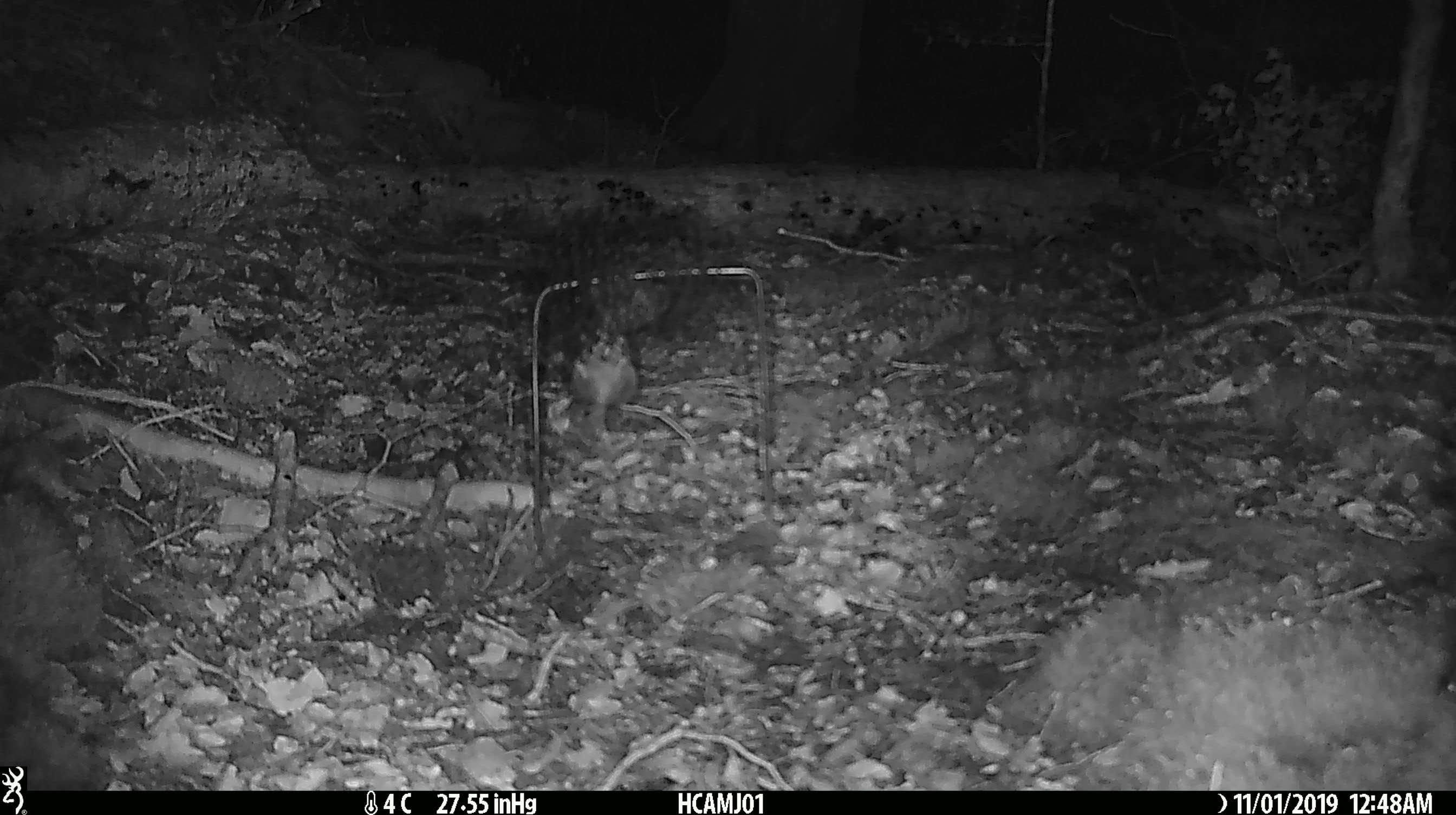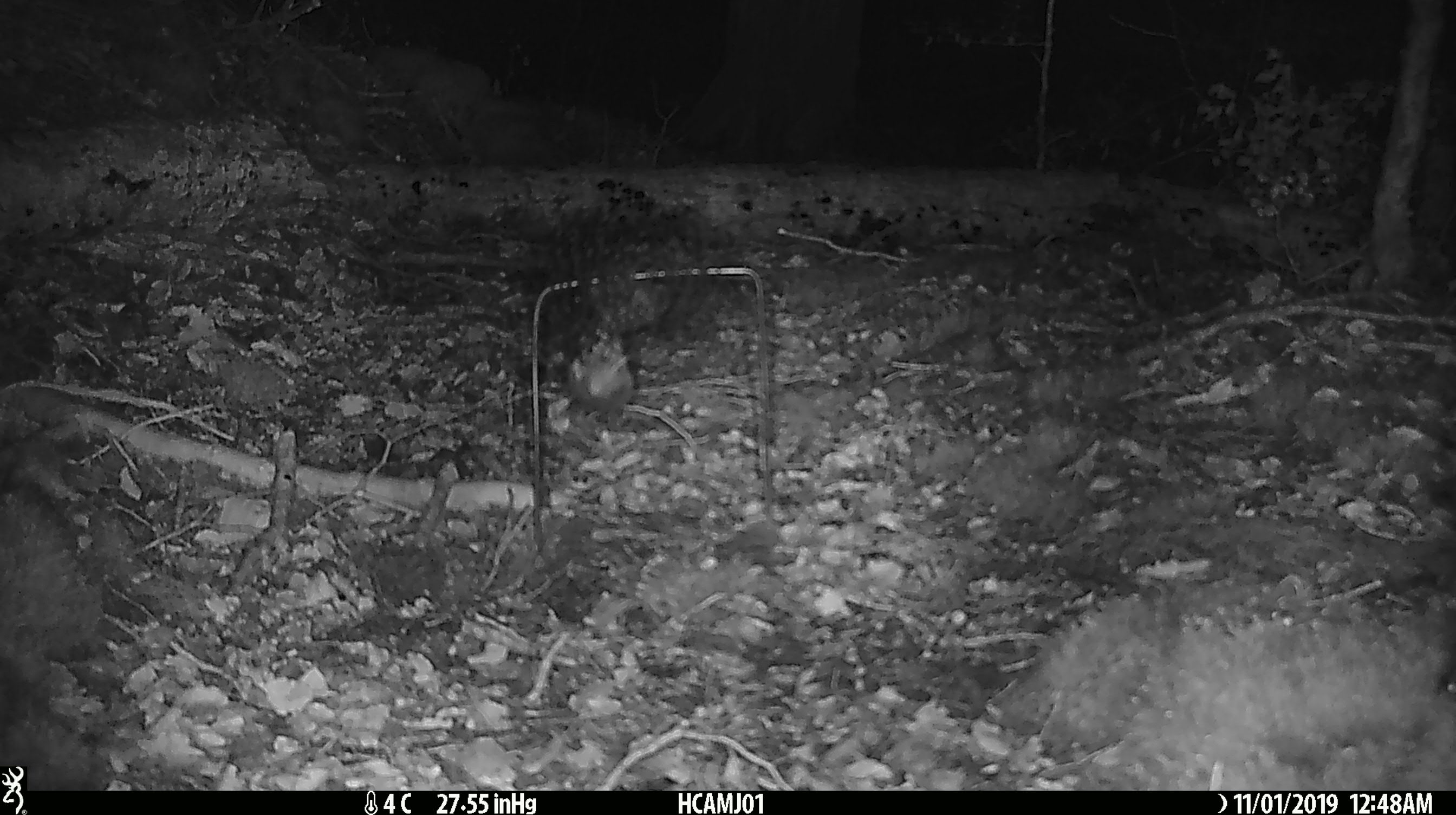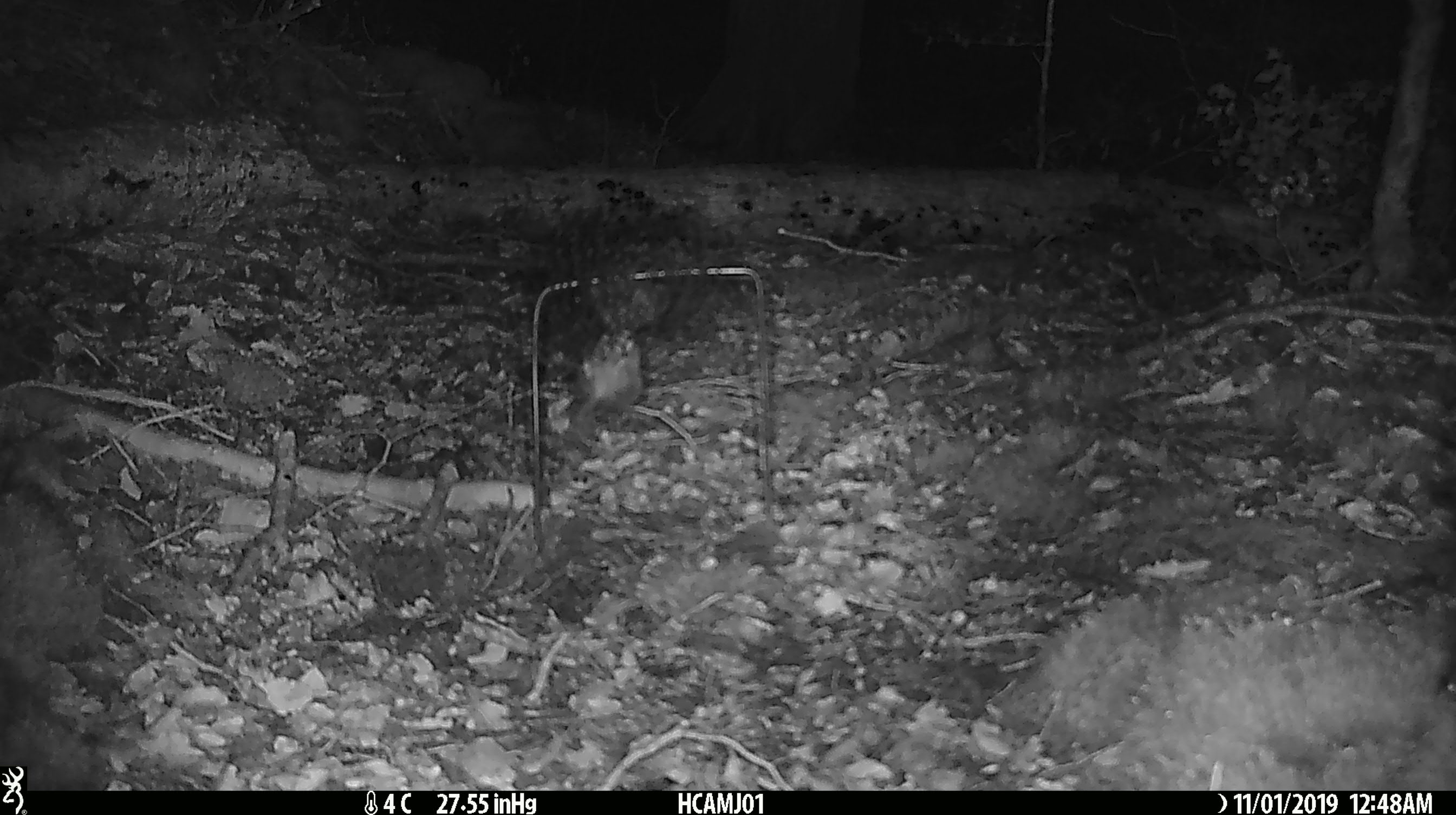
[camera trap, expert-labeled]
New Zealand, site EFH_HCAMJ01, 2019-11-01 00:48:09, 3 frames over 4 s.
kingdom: Animalia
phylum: Chordata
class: Mammalia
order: Rodentia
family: Muridae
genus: Mus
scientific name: Mus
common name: mouse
Mouse (Mus).